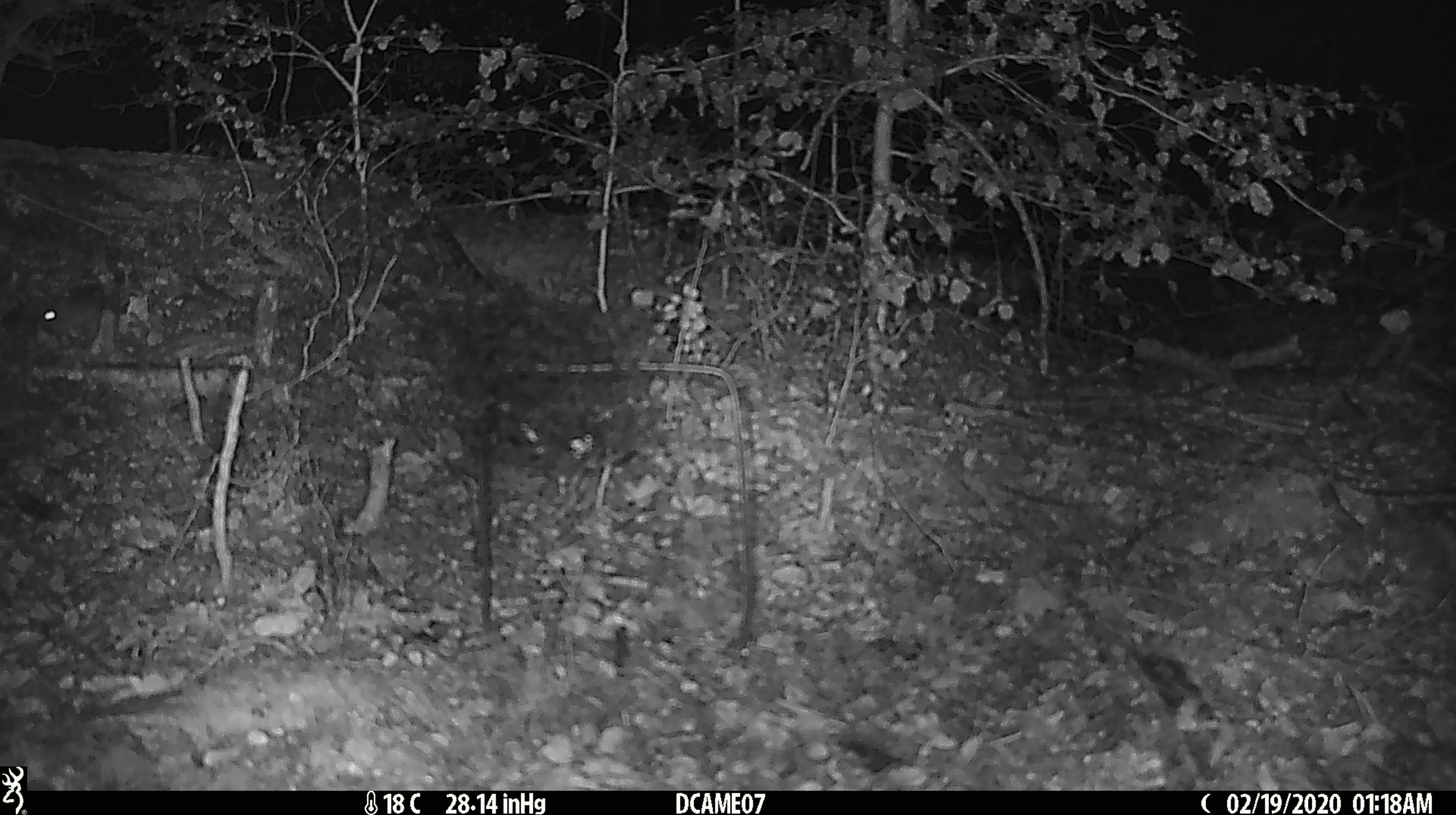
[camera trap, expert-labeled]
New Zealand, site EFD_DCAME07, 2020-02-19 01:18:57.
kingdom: Animalia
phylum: Chordata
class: Mammalia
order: Rodentia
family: Muridae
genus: Mus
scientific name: Mus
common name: mouse